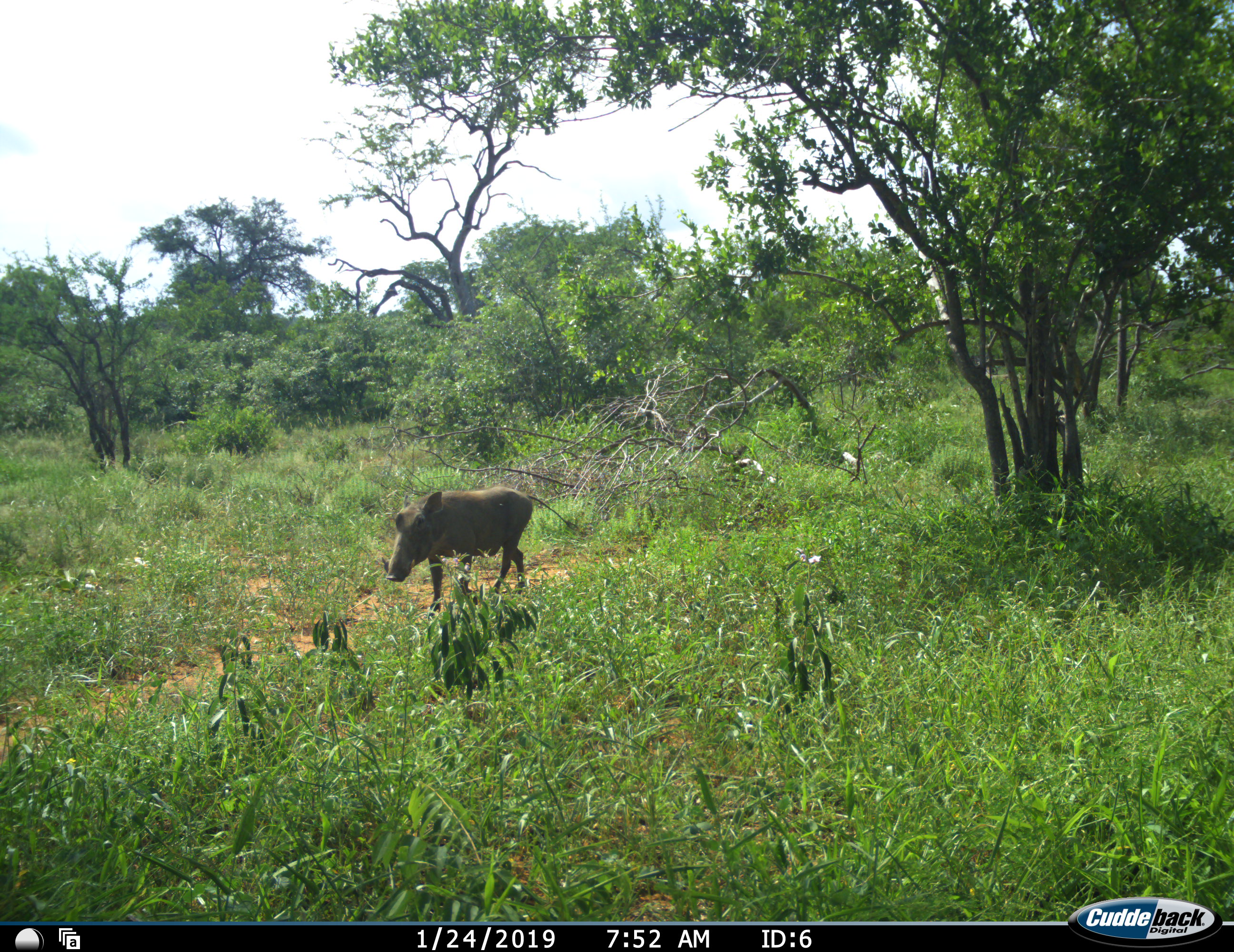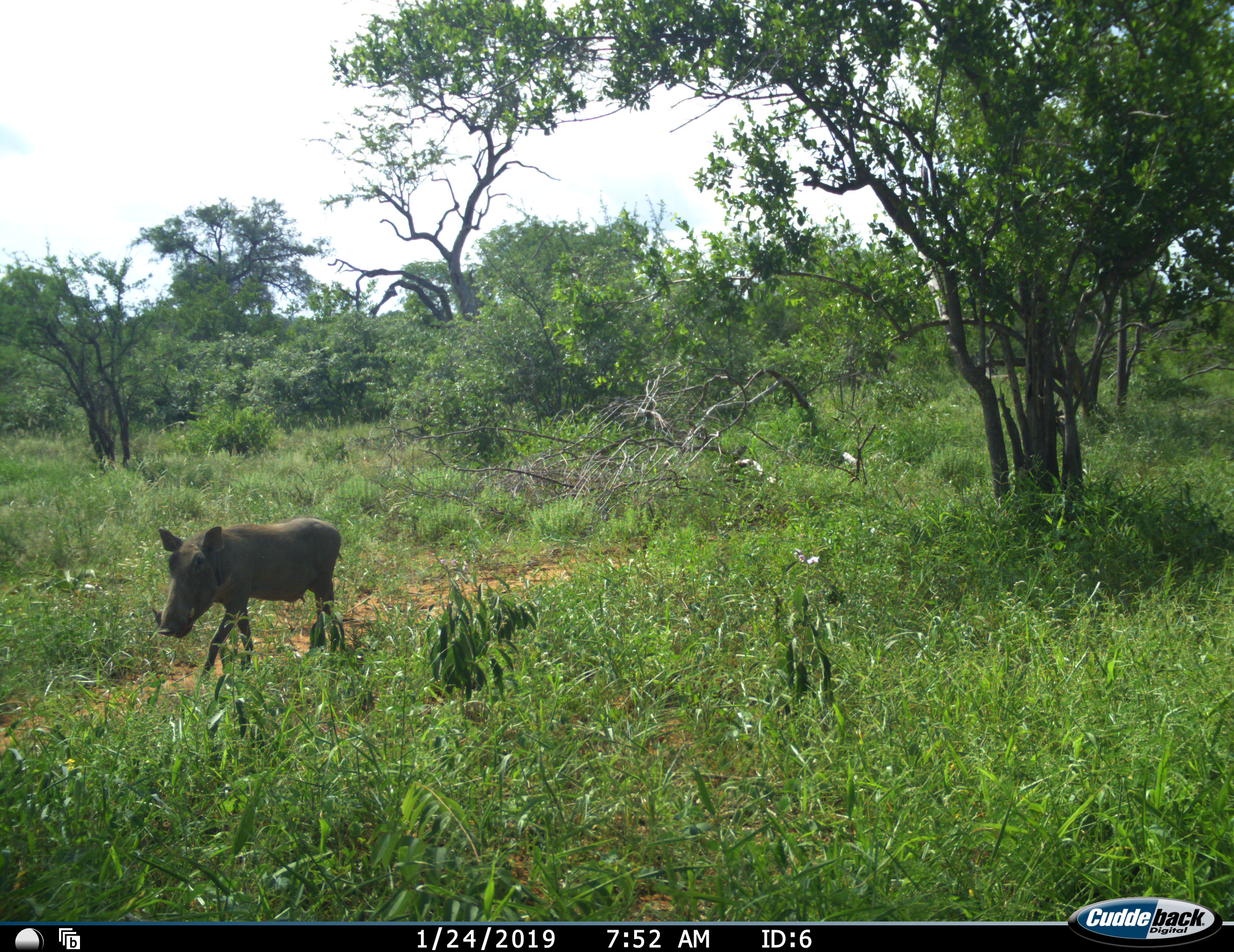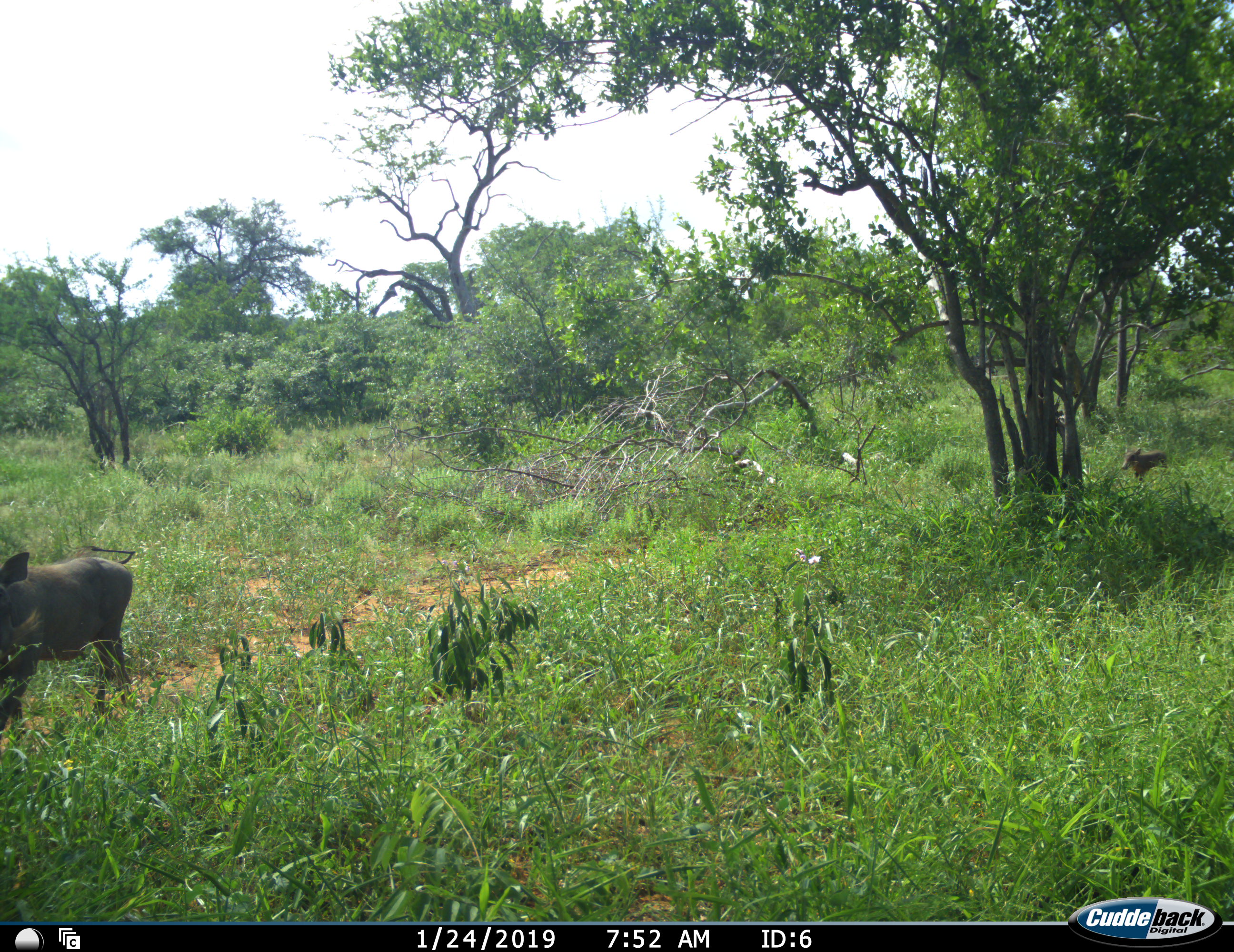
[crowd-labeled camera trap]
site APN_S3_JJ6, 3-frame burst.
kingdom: Animalia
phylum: Chordata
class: Mammalia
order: Artiodactyla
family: Suidae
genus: Phacochoerus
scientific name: Phacochoerus africanus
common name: warthog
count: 2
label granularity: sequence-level